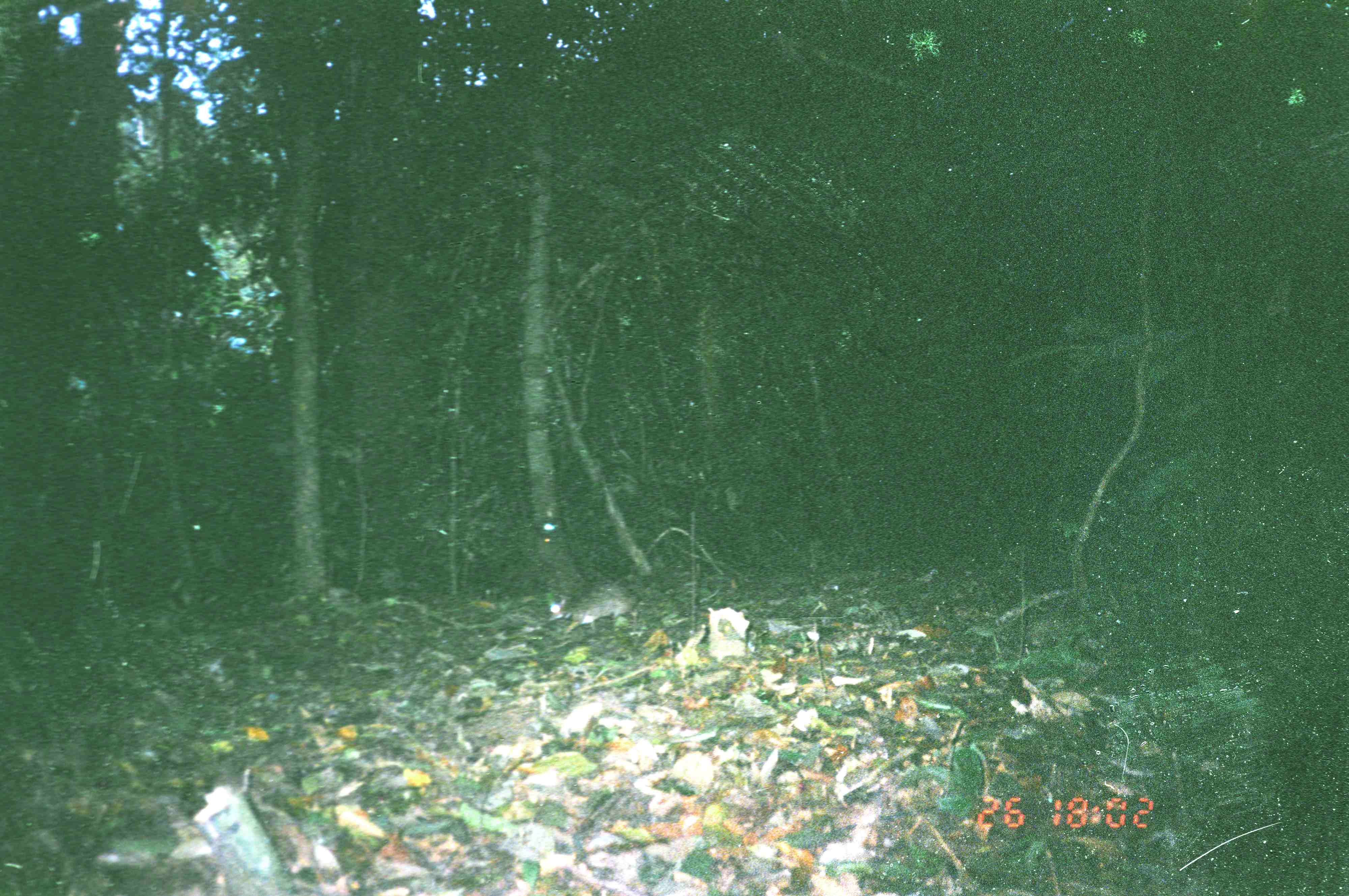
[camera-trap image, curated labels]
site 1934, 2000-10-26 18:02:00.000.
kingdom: Animalia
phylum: Chordata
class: Mammalia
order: Artiodactyla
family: Tragulidae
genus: Tragulus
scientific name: Tragulus napu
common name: greater oriental chevrotain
Tragulus napu (greater oriental chevrotain), count 1.